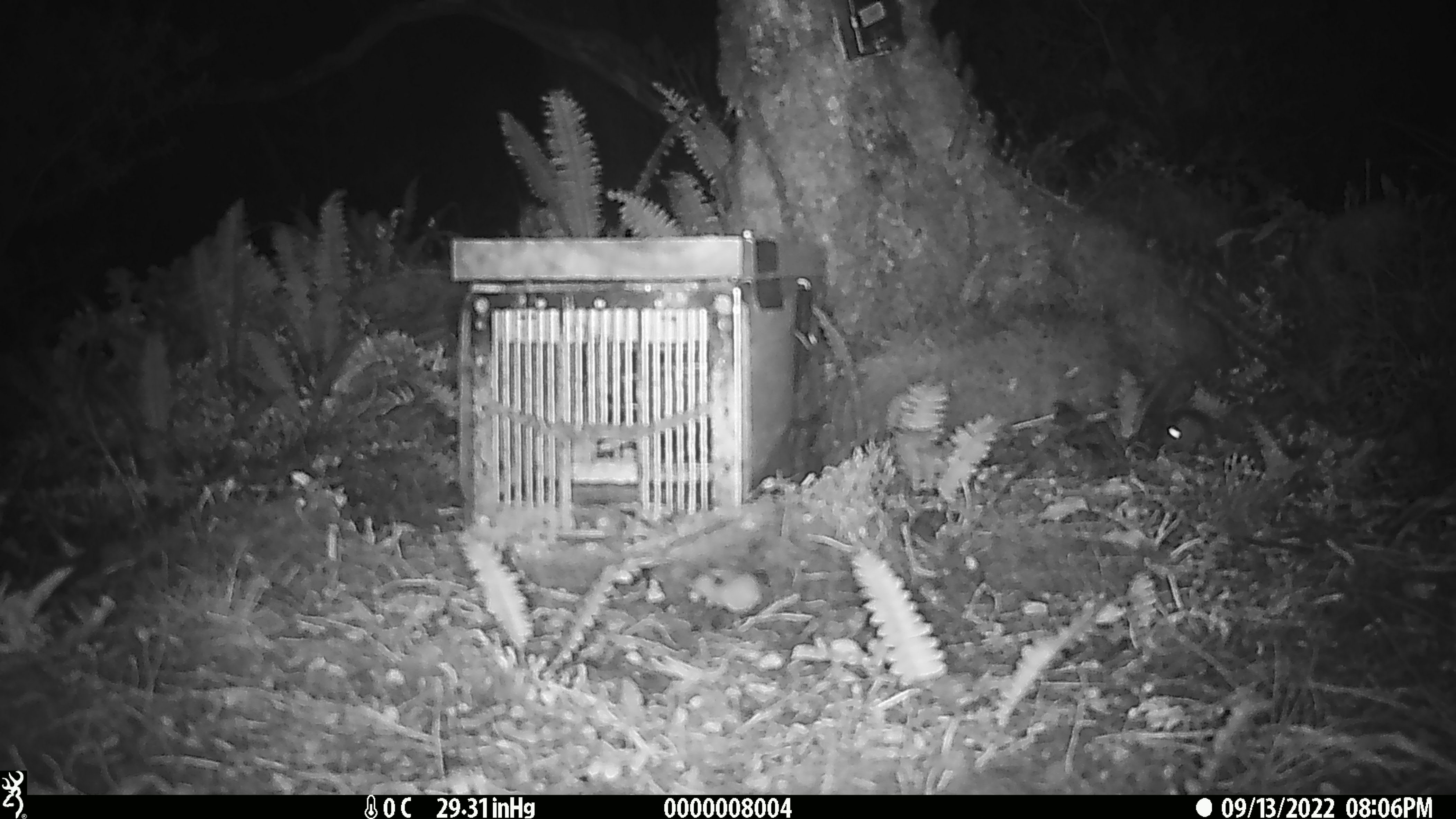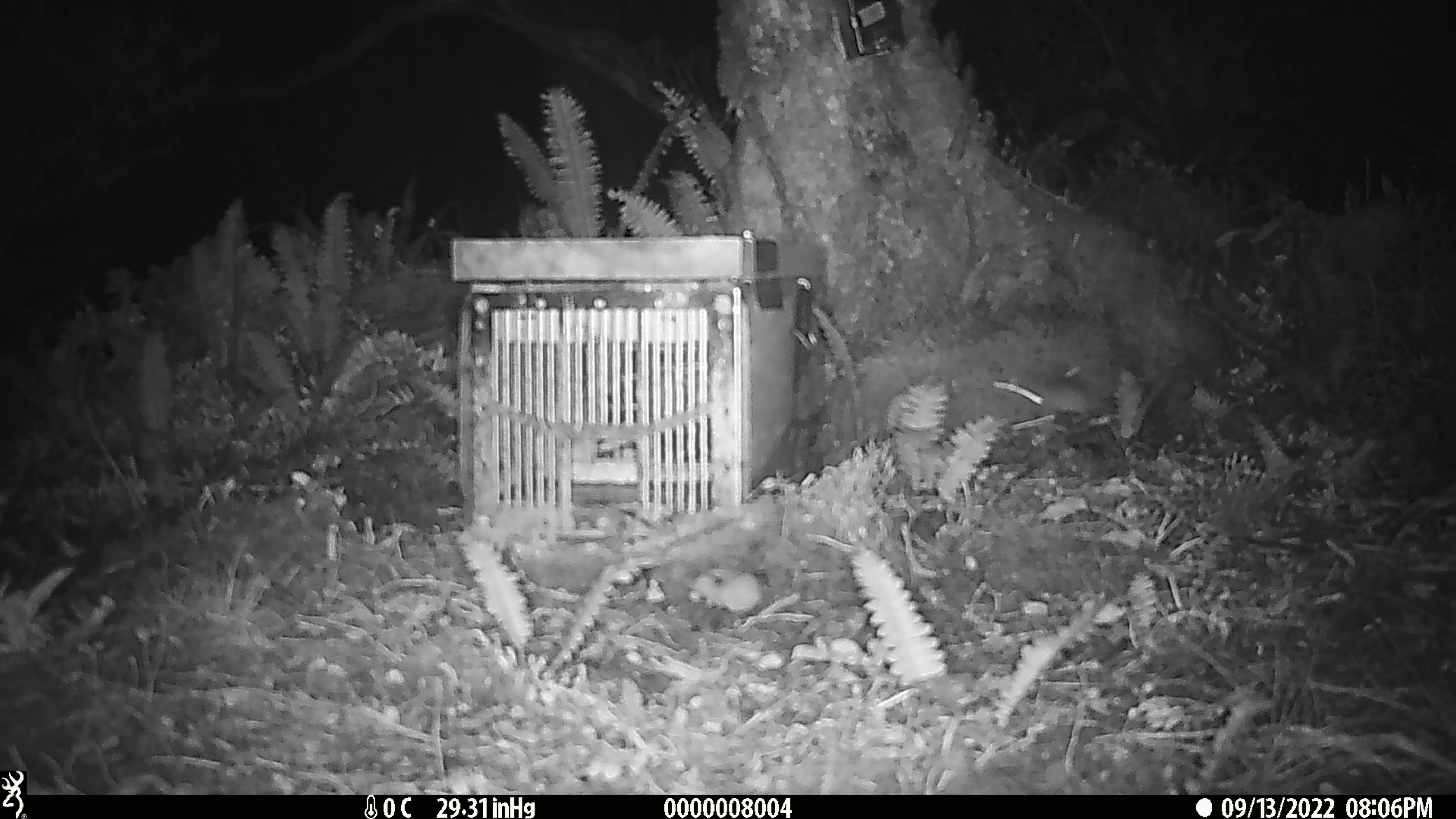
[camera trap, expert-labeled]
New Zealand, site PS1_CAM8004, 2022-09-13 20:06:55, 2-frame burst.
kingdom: Animalia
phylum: Chordata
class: Mammalia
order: Rodentia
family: Muridae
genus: Mus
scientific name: Mus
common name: mouse